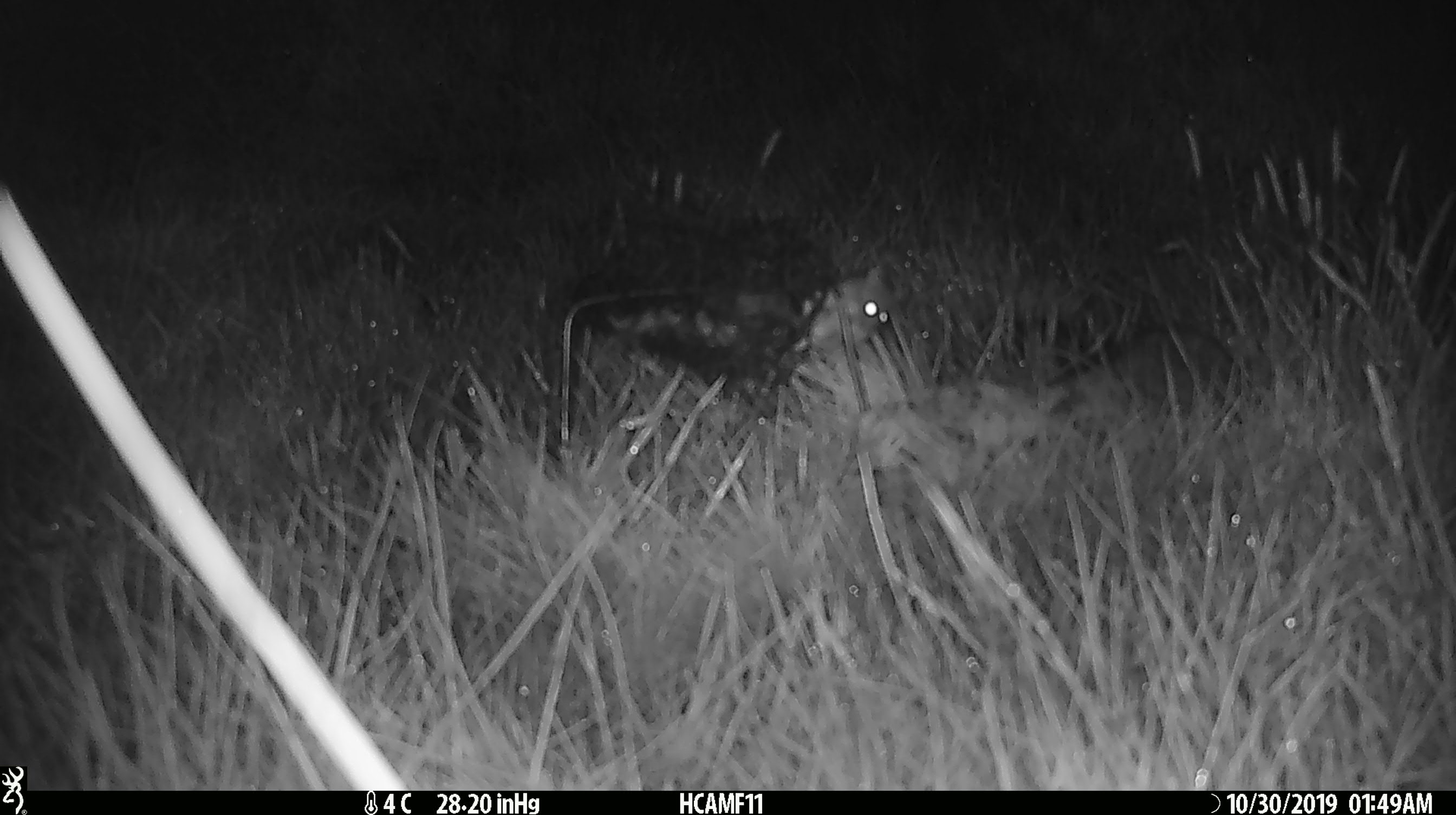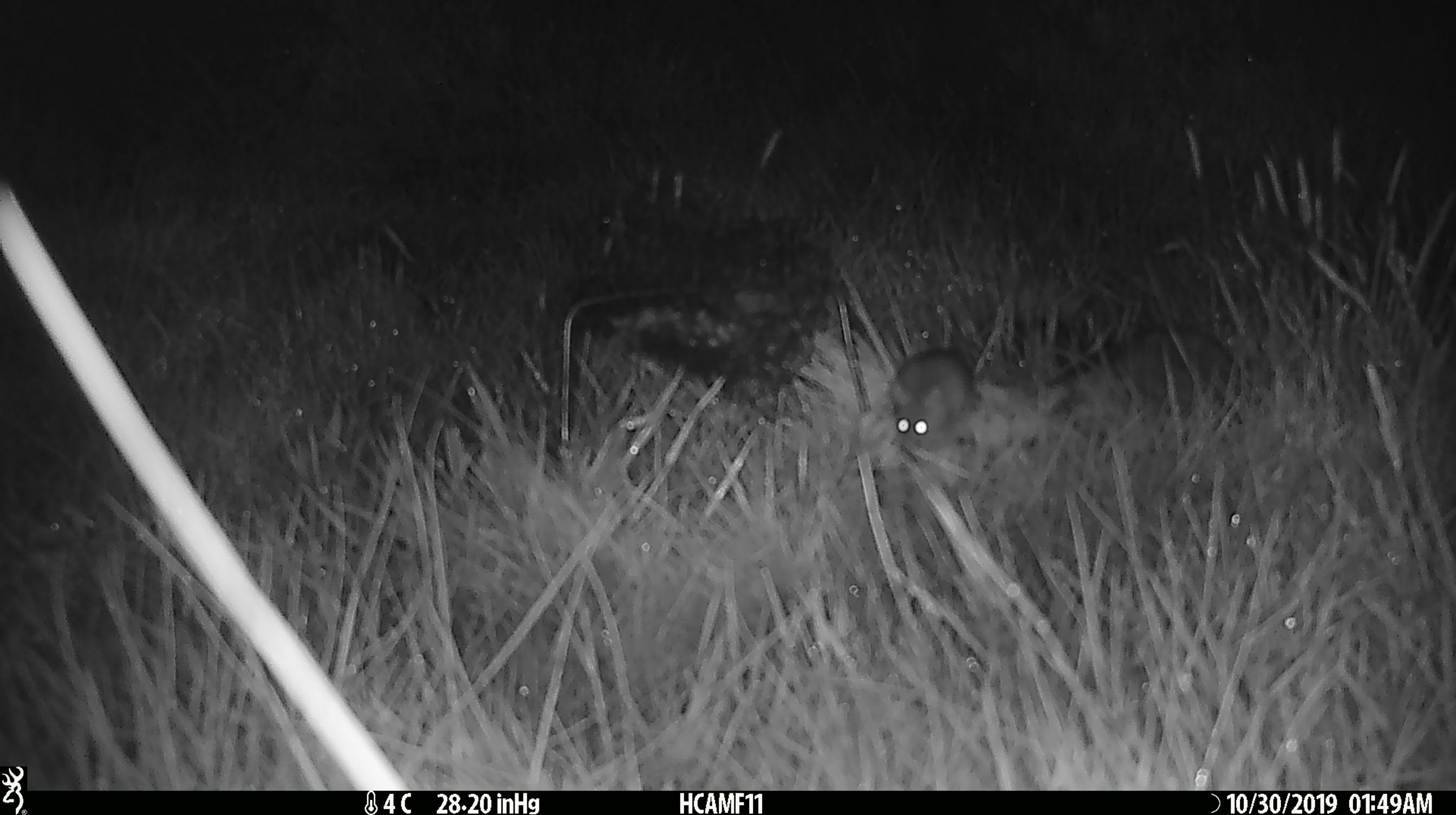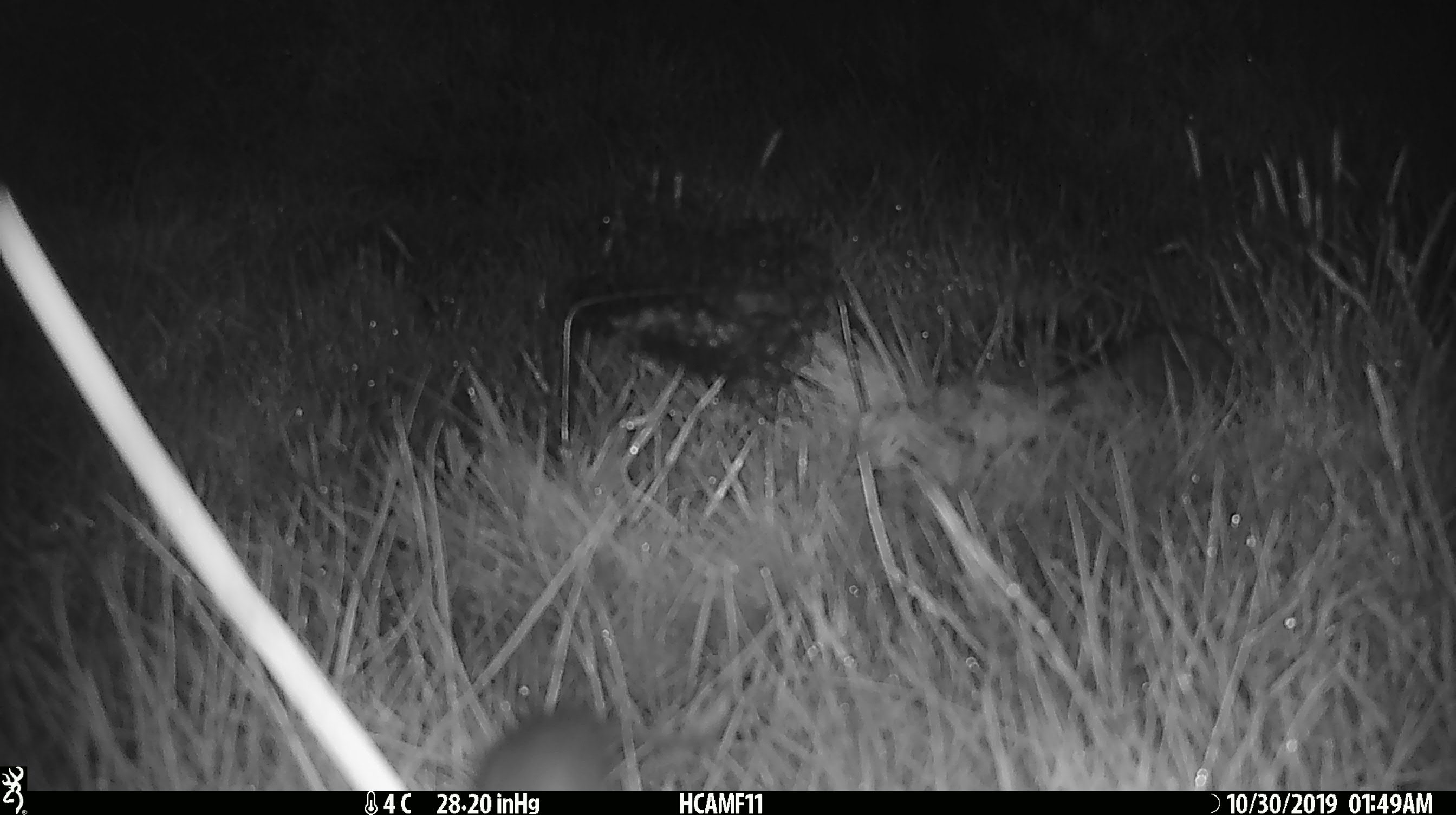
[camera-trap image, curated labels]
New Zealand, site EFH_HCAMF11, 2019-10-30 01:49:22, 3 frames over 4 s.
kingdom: Animalia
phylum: Chordata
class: Mammalia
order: Rodentia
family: Muridae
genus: Mus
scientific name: Mus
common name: mouse